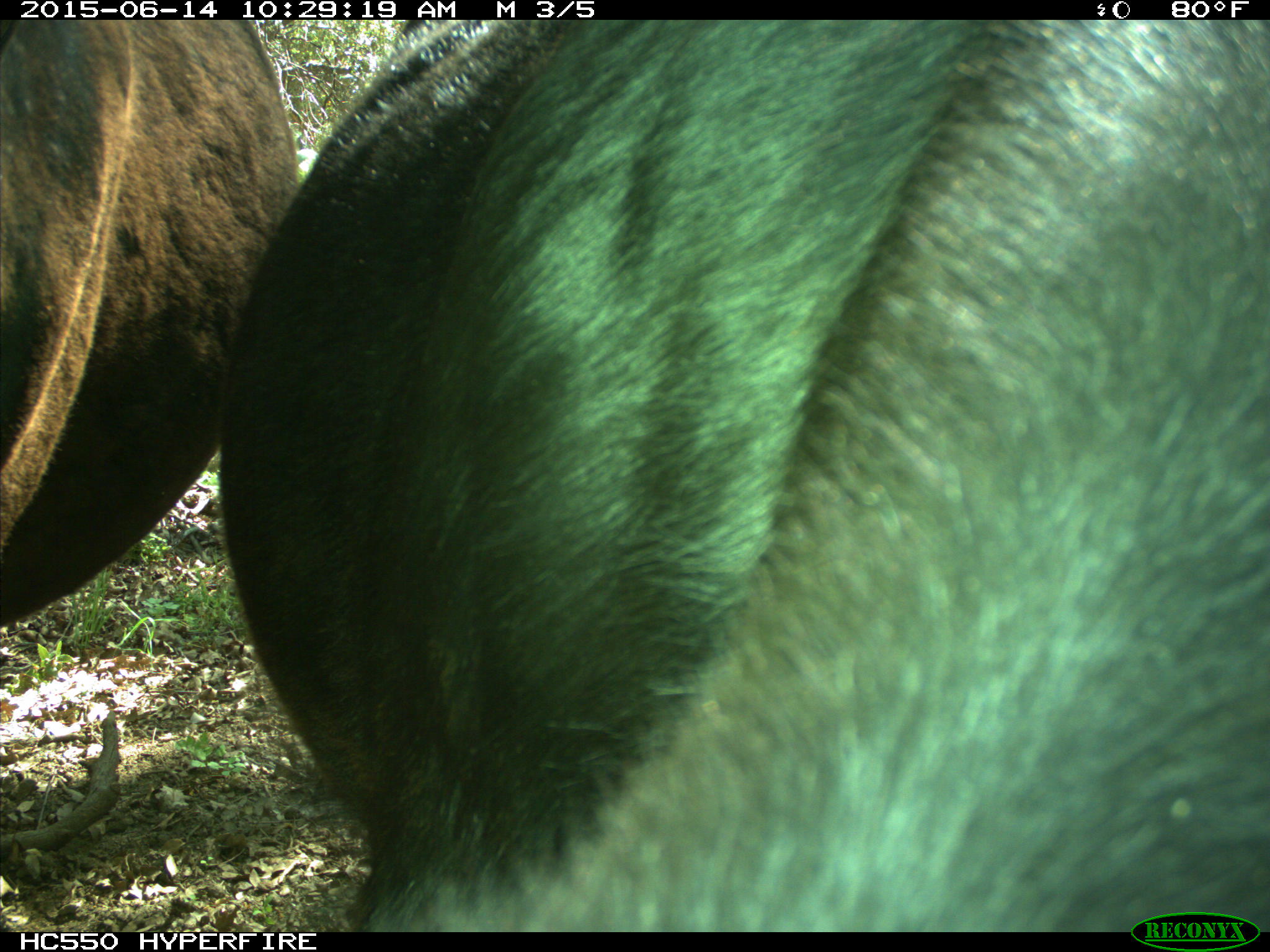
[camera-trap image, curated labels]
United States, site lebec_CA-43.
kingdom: Animalia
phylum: Chordata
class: Mammalia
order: Artiodactyla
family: Bovidae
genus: Bos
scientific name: Bos taurus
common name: domestic cow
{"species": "Bos taurus (domestic cow)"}